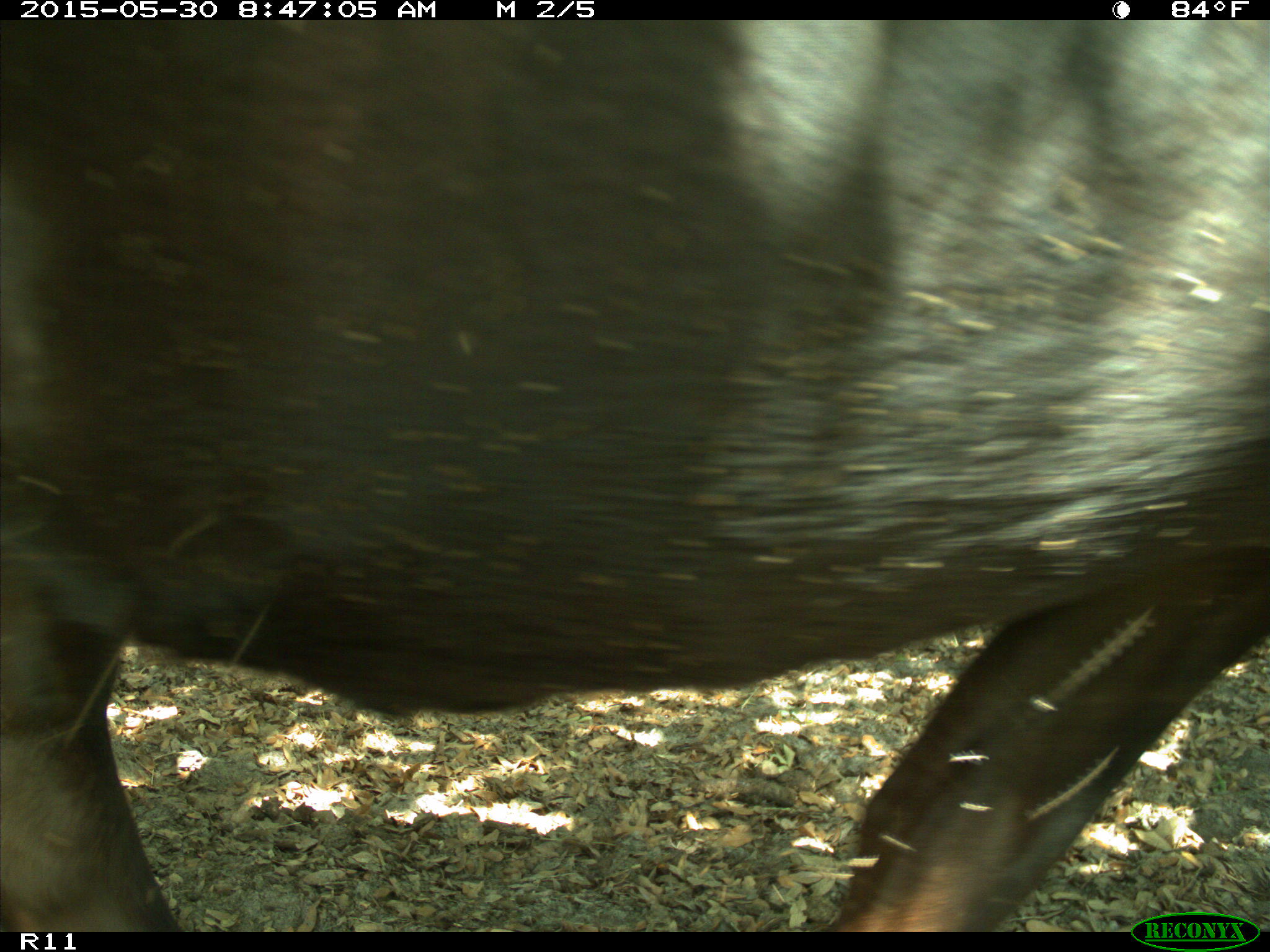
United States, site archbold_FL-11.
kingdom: Animalia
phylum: Chordata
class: Mammalia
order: Artiodactyla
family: Bovidae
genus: Bos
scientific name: Bos taurus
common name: domestic cow